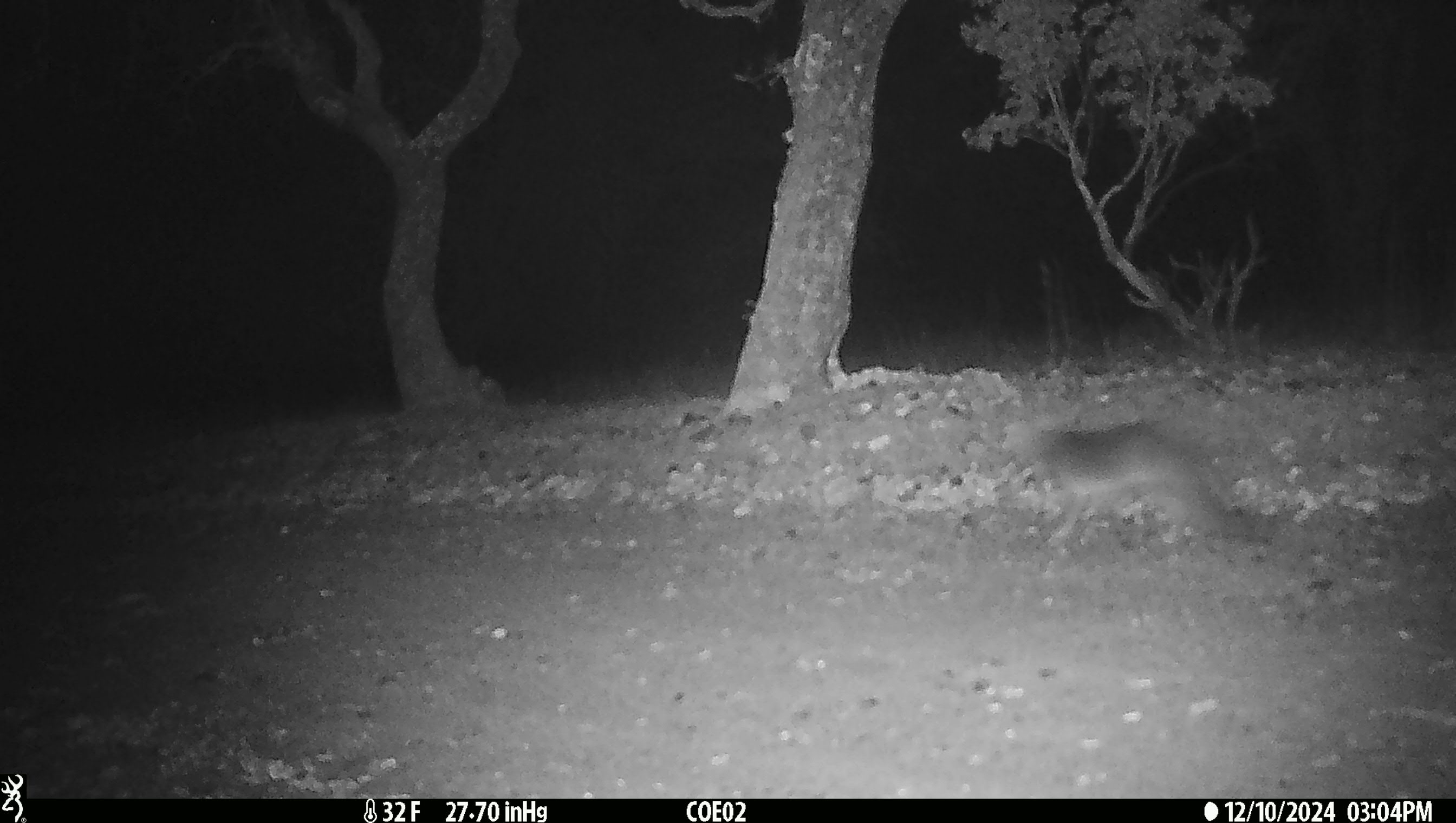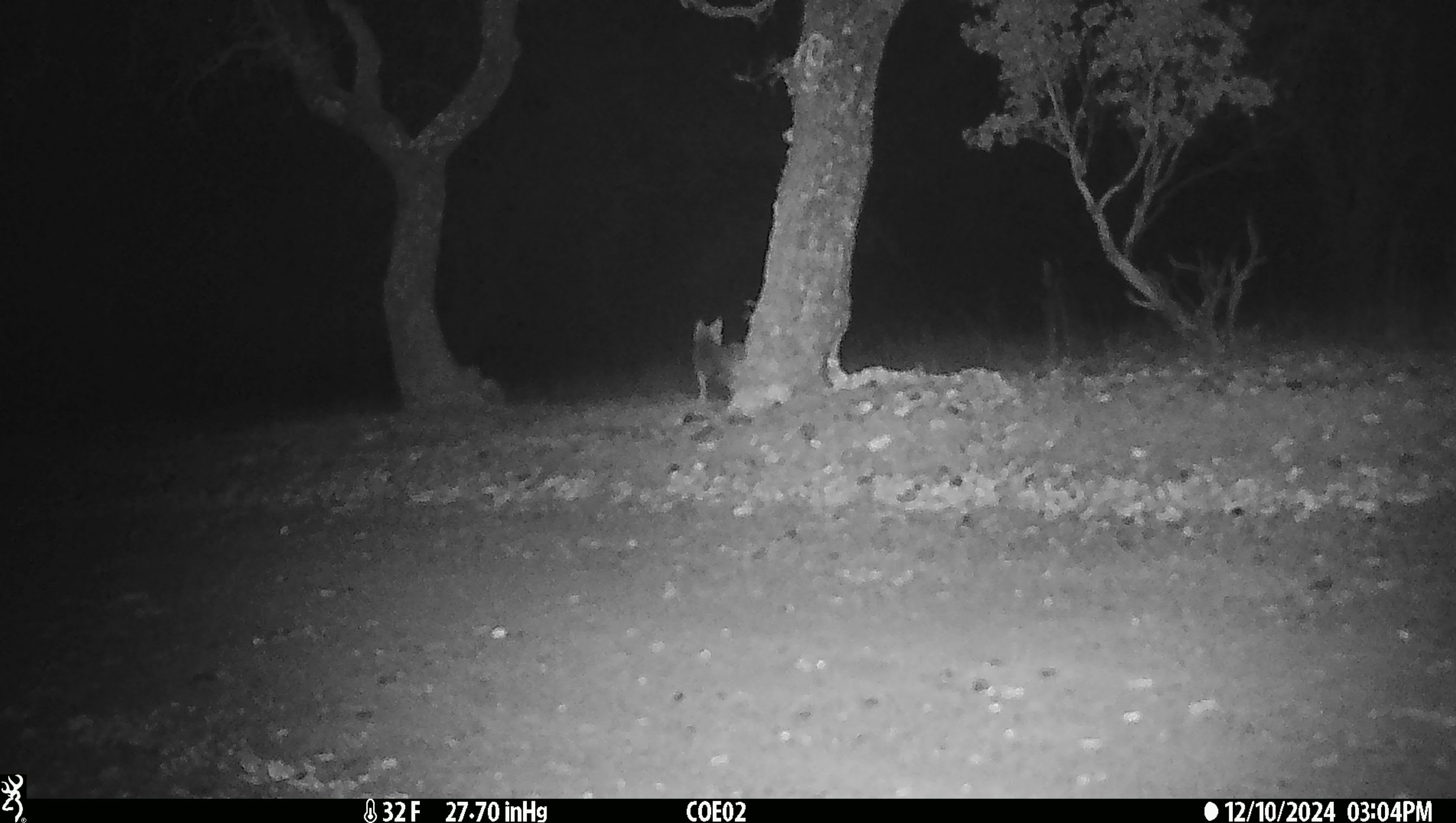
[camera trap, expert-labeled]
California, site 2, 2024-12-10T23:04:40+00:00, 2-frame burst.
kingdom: Animalia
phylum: Chordata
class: Mammalia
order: Carnivora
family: Canidae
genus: Urocyon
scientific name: Urocyon cinereoargenteus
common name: gray fox